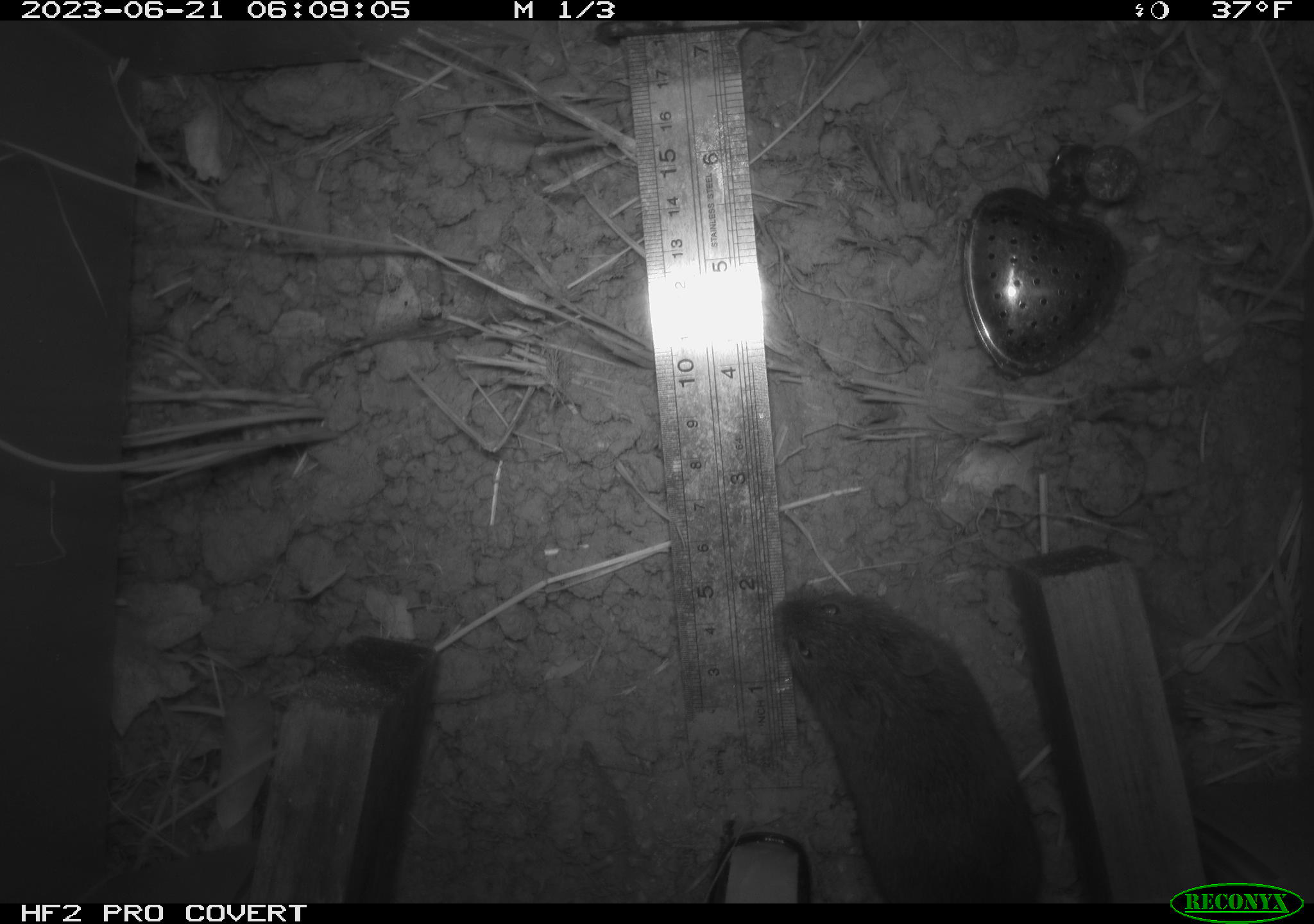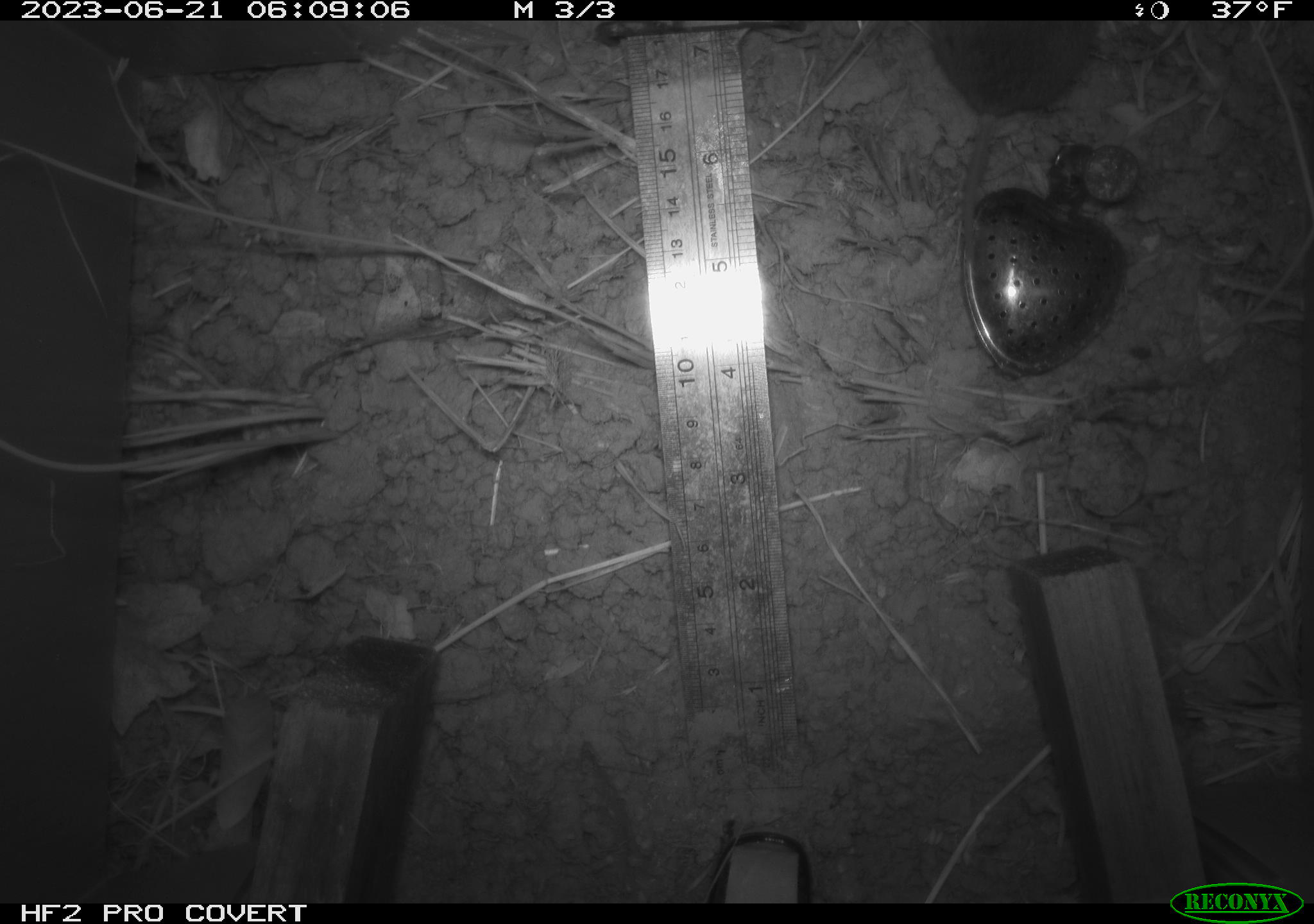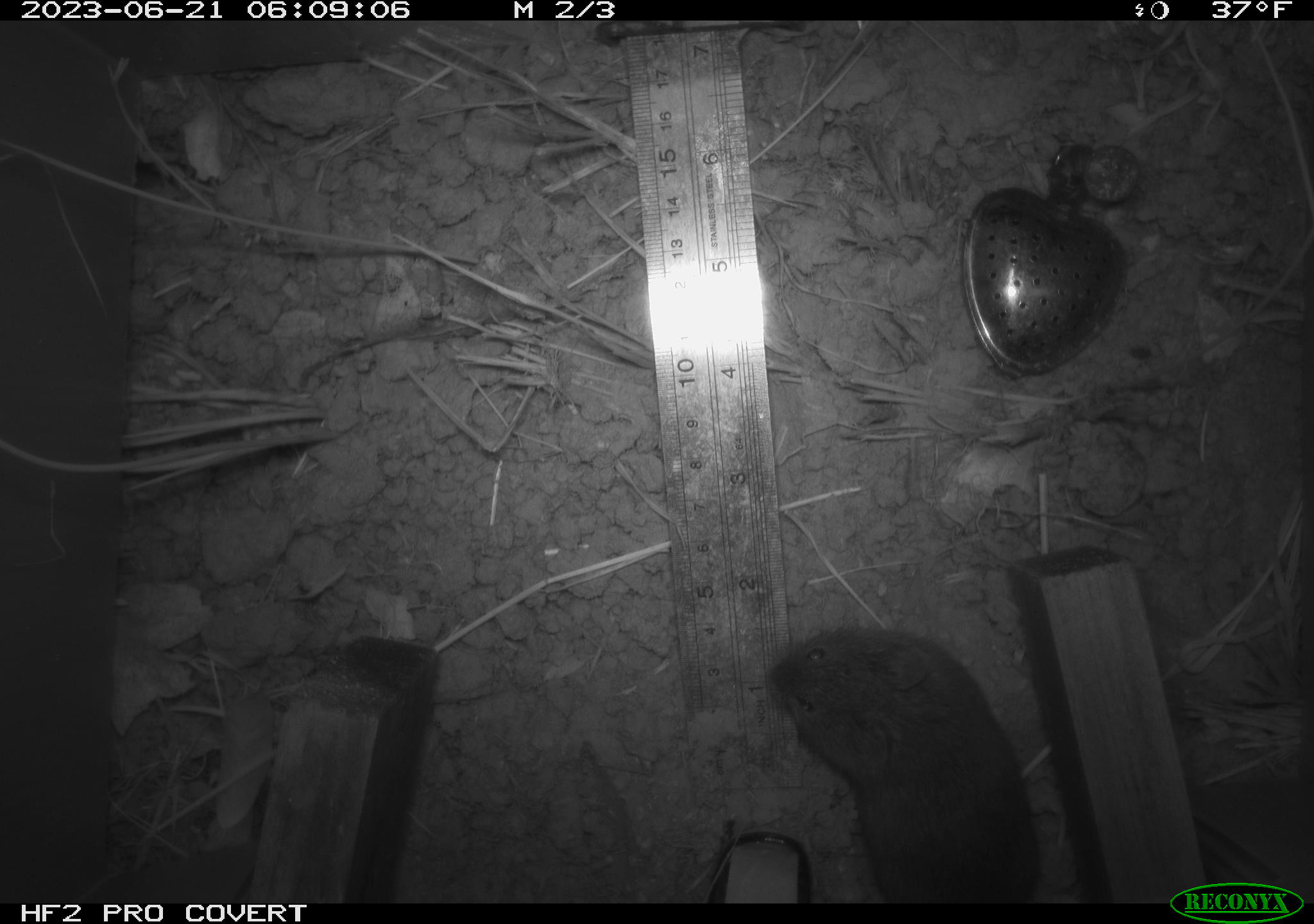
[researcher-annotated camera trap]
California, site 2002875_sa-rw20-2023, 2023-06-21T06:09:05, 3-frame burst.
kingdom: Animalia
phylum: Chordata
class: Mammalia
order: Rodentia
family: Cricetidae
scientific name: Arvicolinae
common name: voles, lemmings, and muskrats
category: arvicolinae subfamily